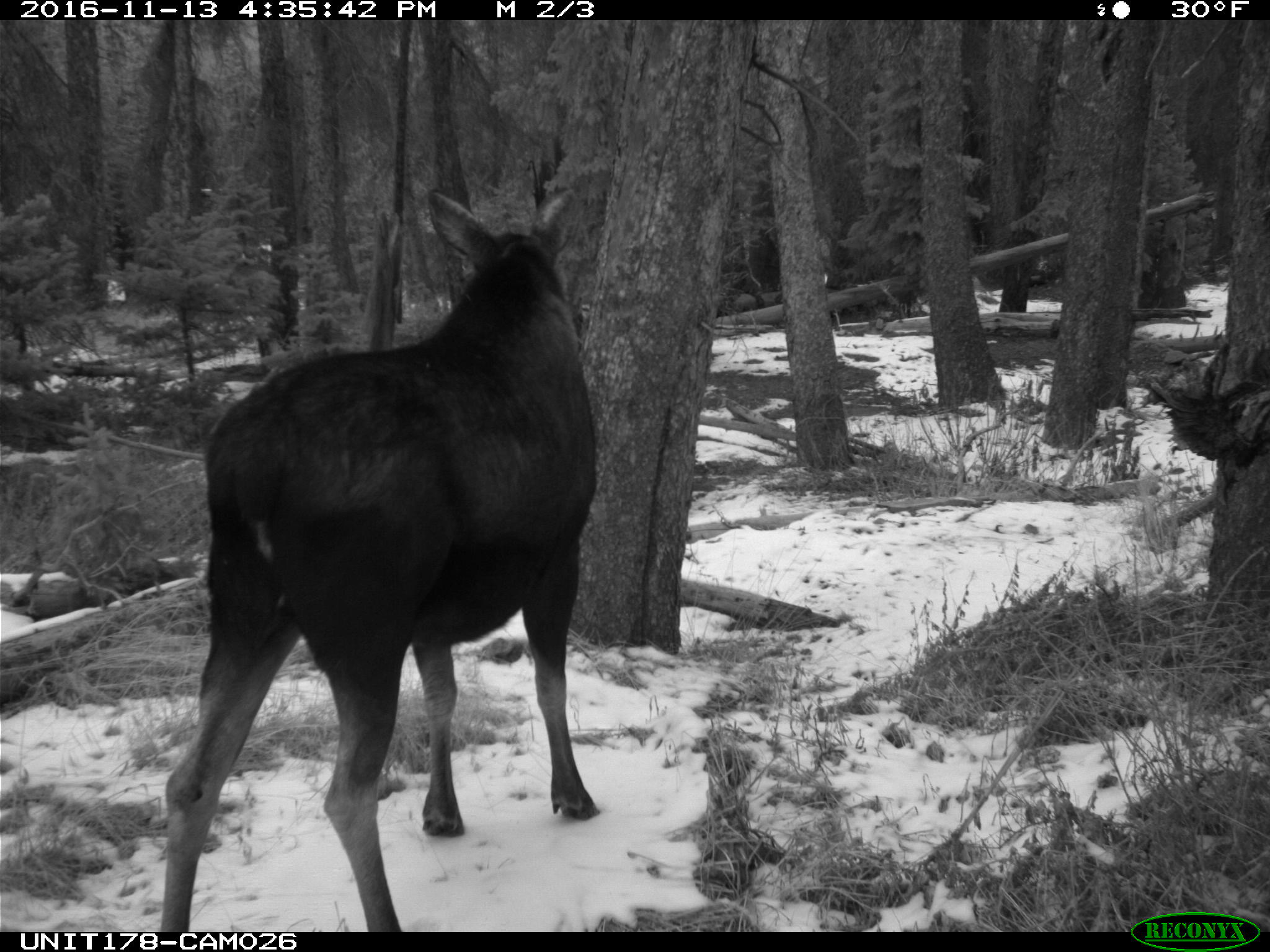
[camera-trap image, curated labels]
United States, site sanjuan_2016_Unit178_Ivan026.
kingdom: Animalia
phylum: Chordata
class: Mammalia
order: Artiodactyla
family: Cervidae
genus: Alces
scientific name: Alces alces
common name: moose